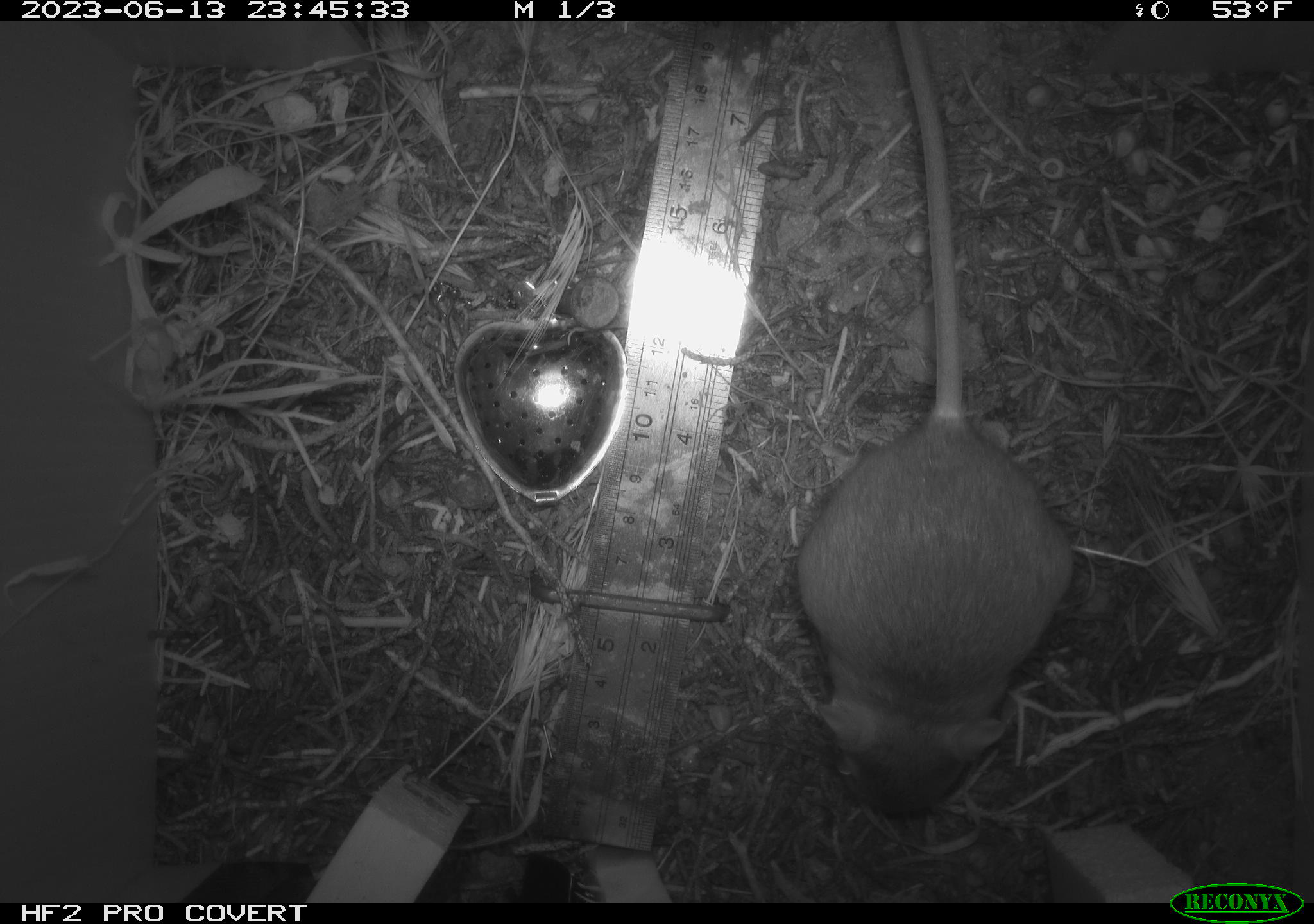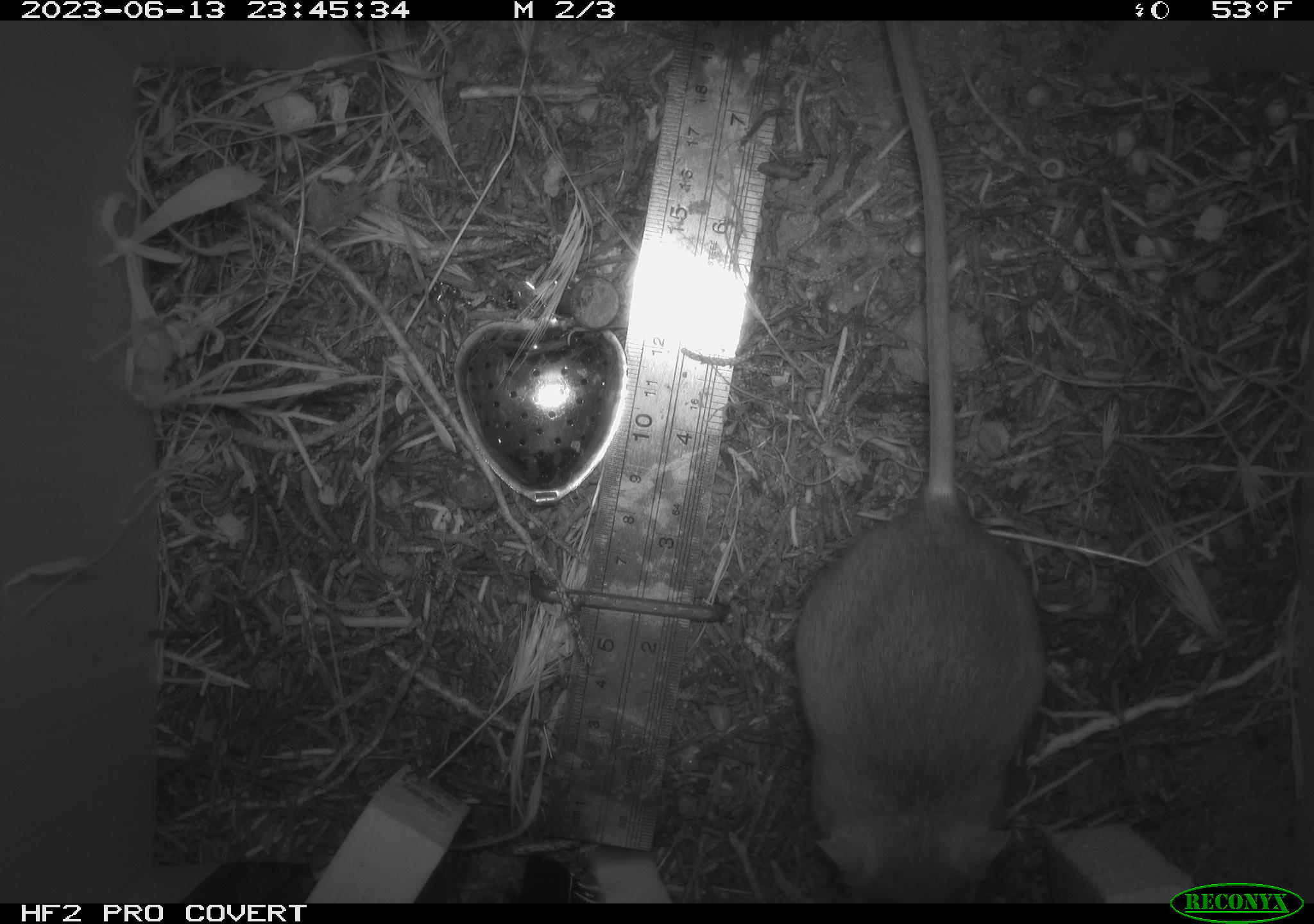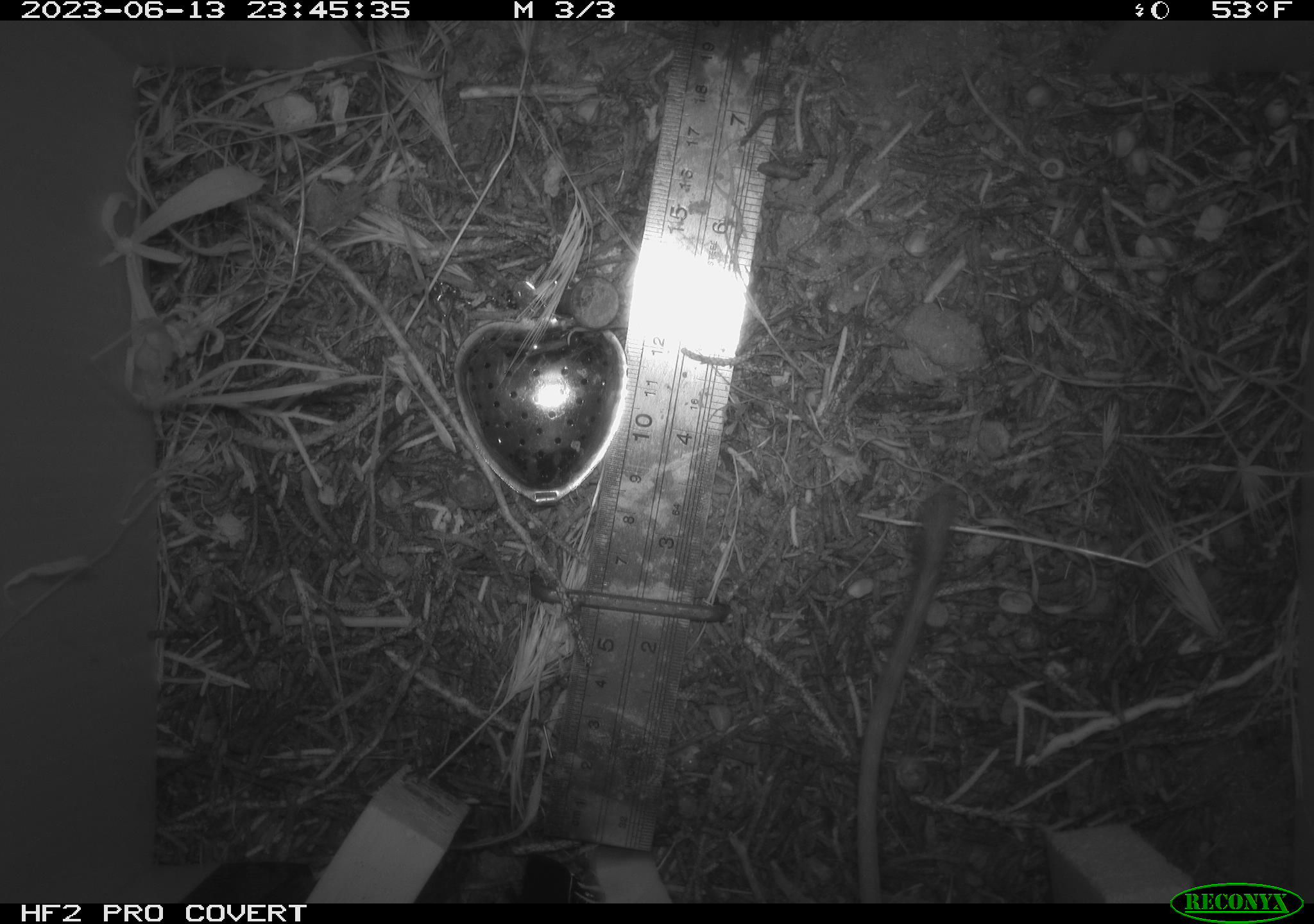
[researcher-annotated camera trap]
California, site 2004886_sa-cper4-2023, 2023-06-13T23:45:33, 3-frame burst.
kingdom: Animalia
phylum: Chordata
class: Mammalia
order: Rodentia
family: Heteromyidae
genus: Dipodomys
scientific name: Dipodomys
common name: kangaroo rats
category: dipodomys species